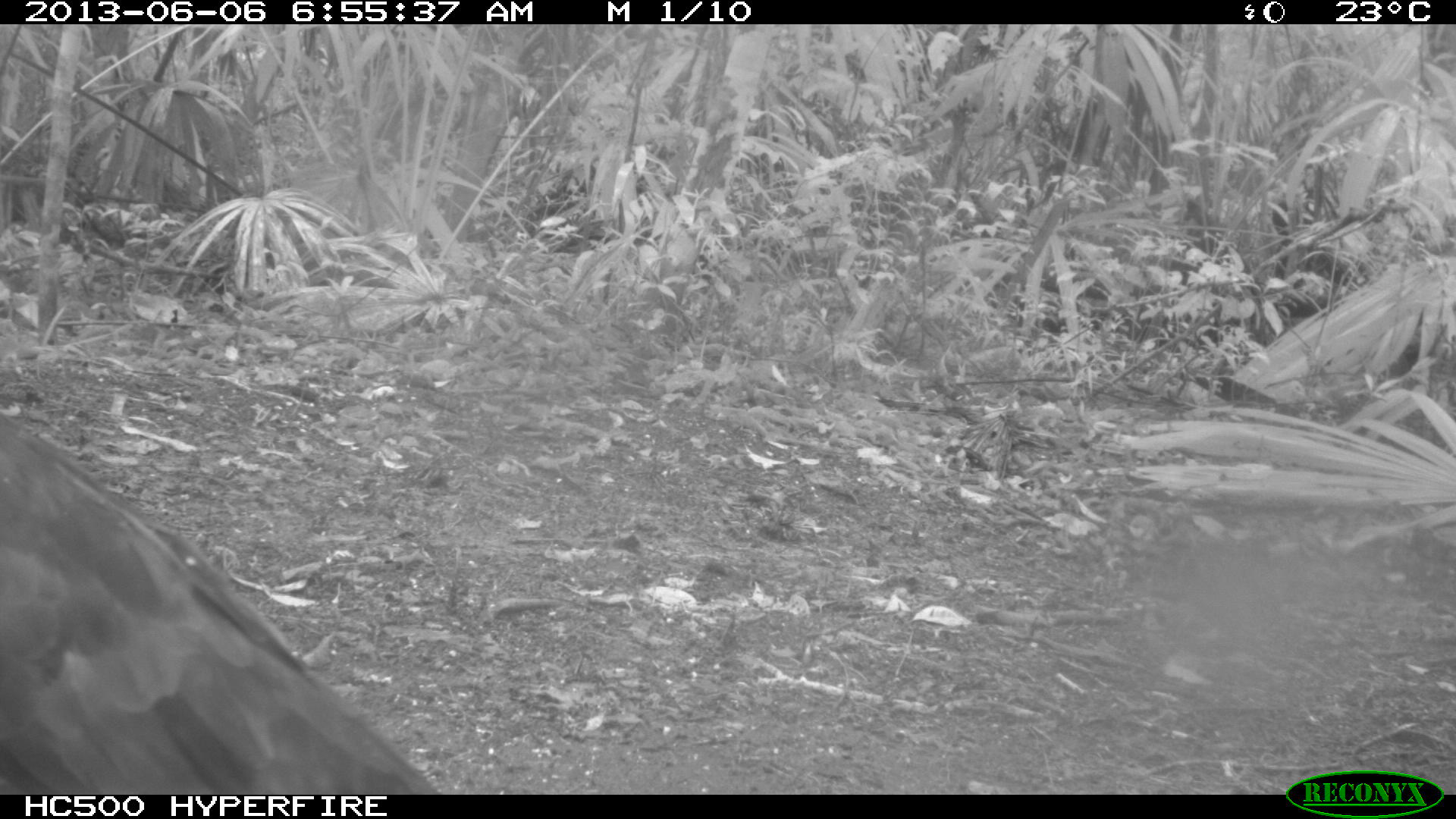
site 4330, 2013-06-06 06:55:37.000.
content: unidentified animal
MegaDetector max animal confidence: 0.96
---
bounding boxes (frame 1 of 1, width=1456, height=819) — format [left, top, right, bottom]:
unknown: [0, 409, 445, 795]